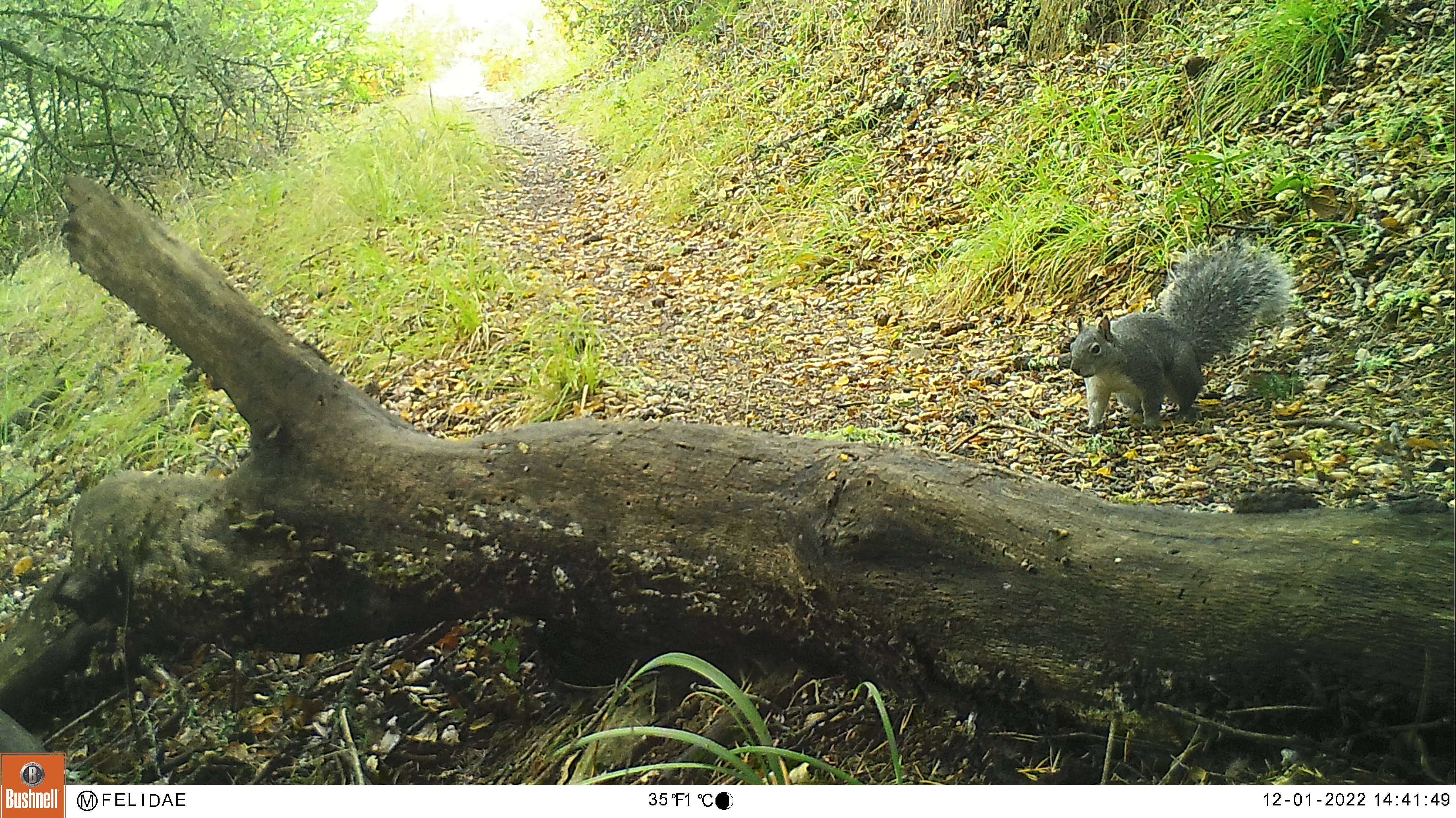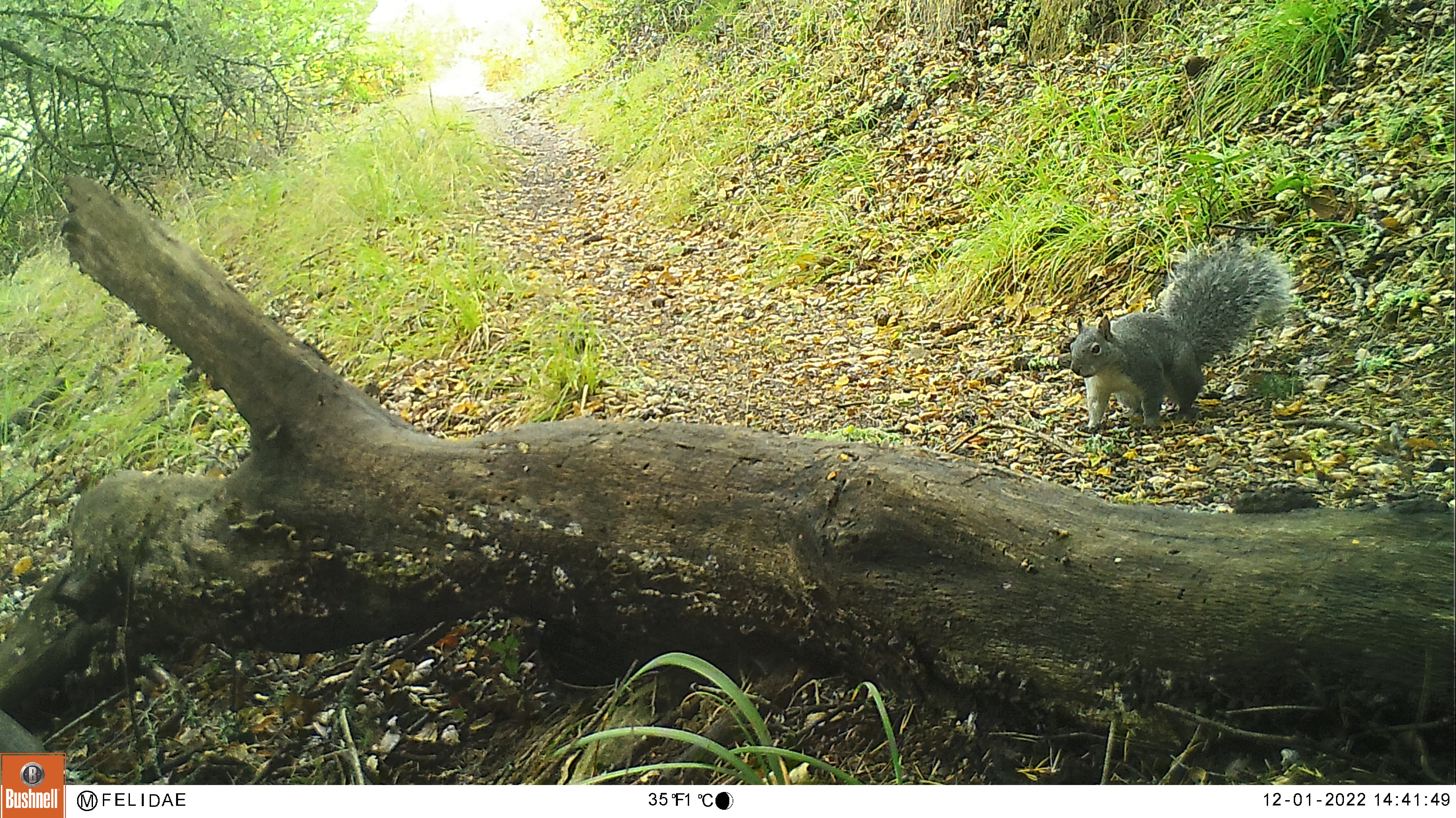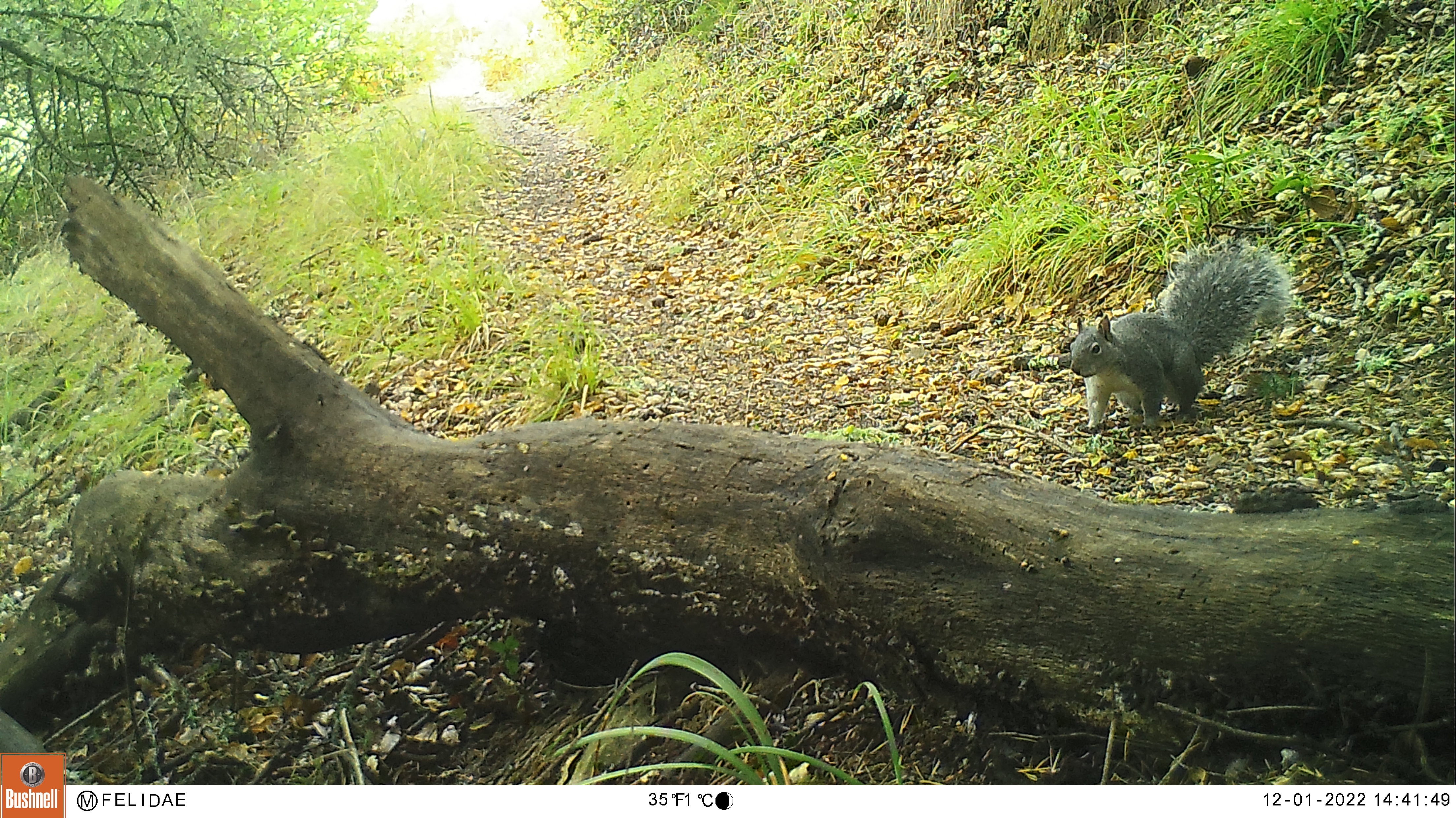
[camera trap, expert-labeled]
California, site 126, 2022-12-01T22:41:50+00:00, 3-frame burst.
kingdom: Animalia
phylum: Chordata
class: Mammalia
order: Rodentia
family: Sciuridae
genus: Sciurus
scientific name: Sciurus griseus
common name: western gray squirrel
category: western grey squirrel